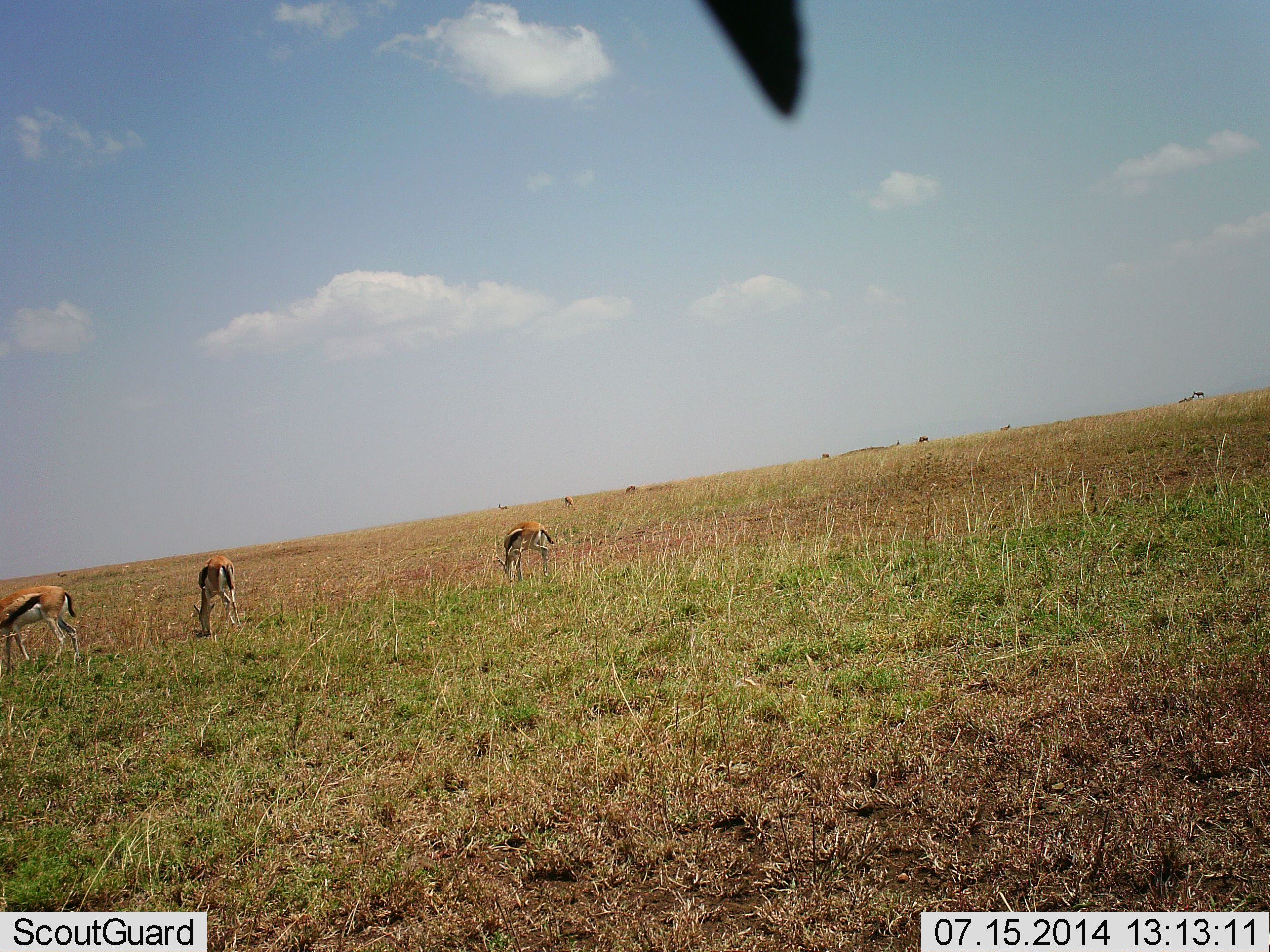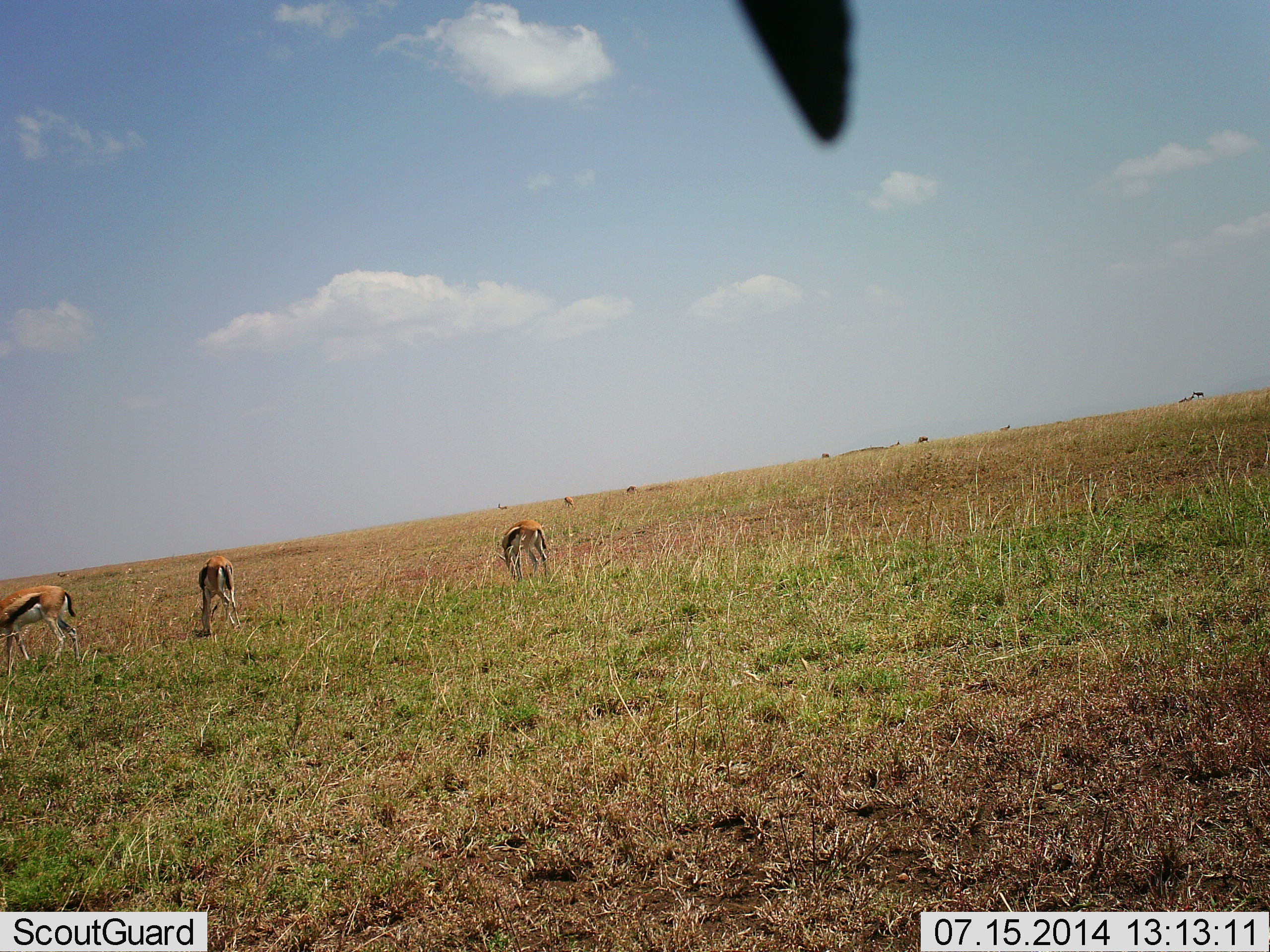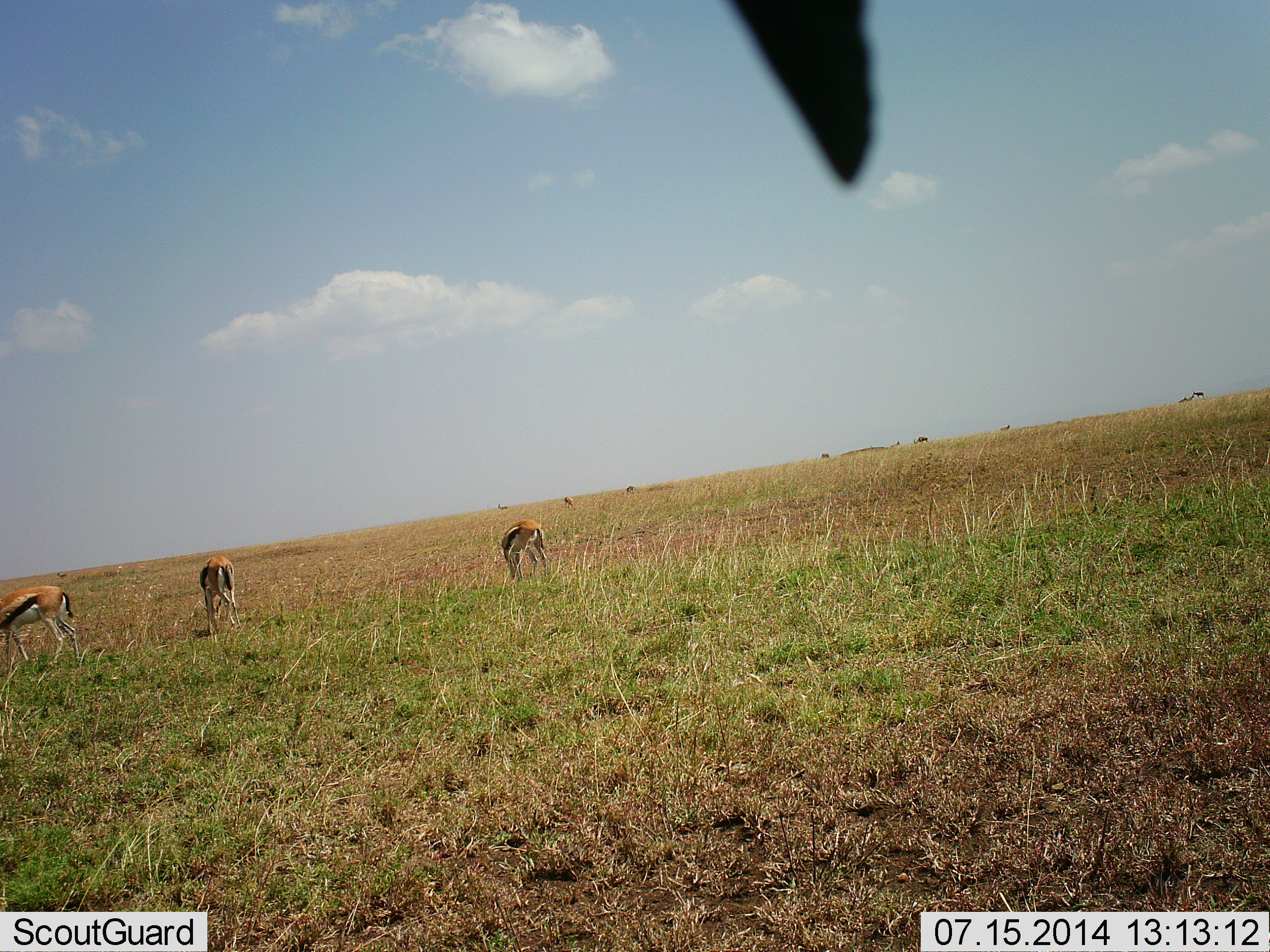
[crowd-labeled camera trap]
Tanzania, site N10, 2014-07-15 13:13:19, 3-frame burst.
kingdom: Animalia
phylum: Chordata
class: Mammalia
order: Artiodactyla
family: Bovidae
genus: Eudorcas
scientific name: Eudorcas thomsonii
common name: thomson's gazelle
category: gazellethomsons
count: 3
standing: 10%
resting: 0%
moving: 0%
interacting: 0%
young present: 0%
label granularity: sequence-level